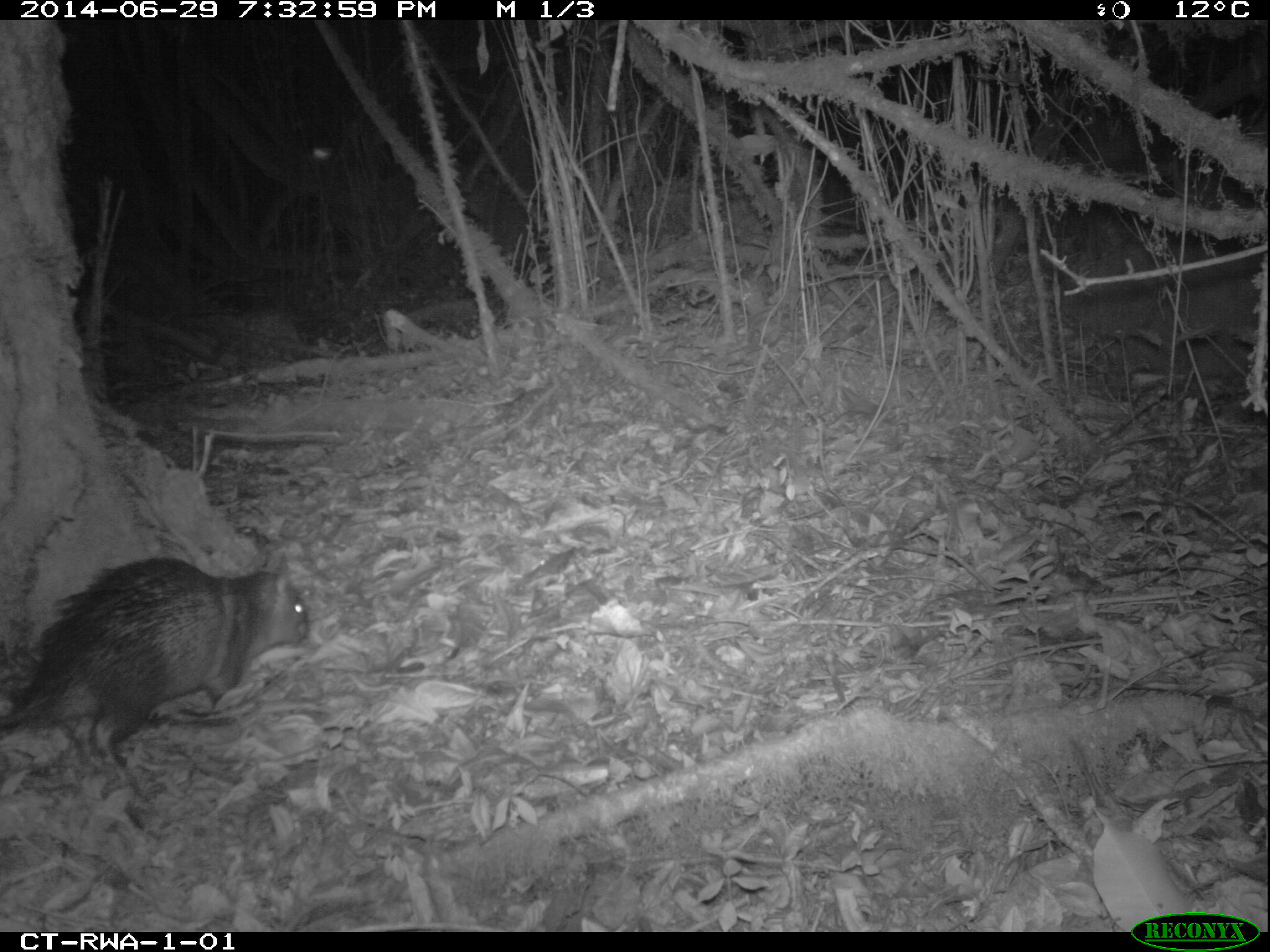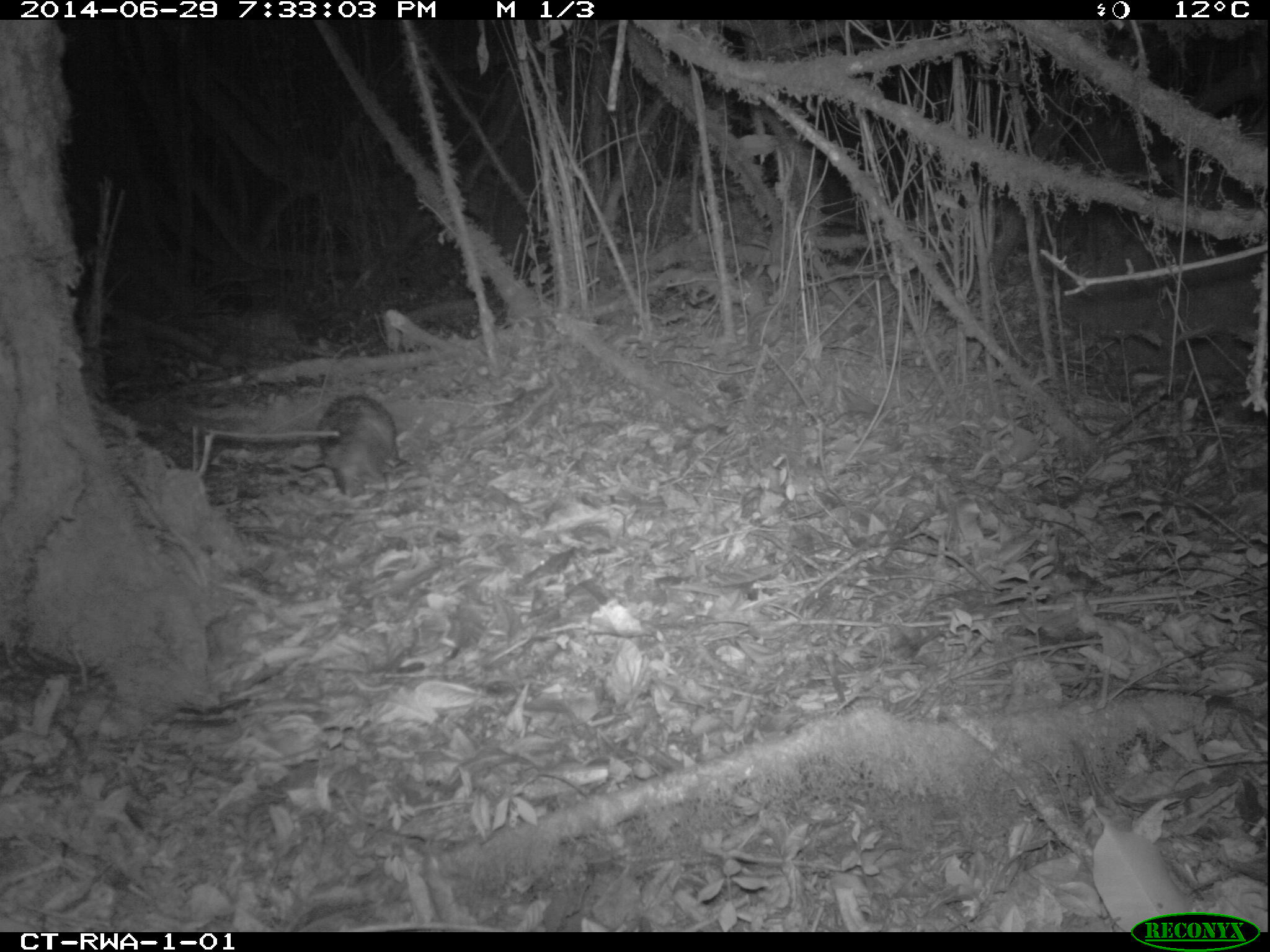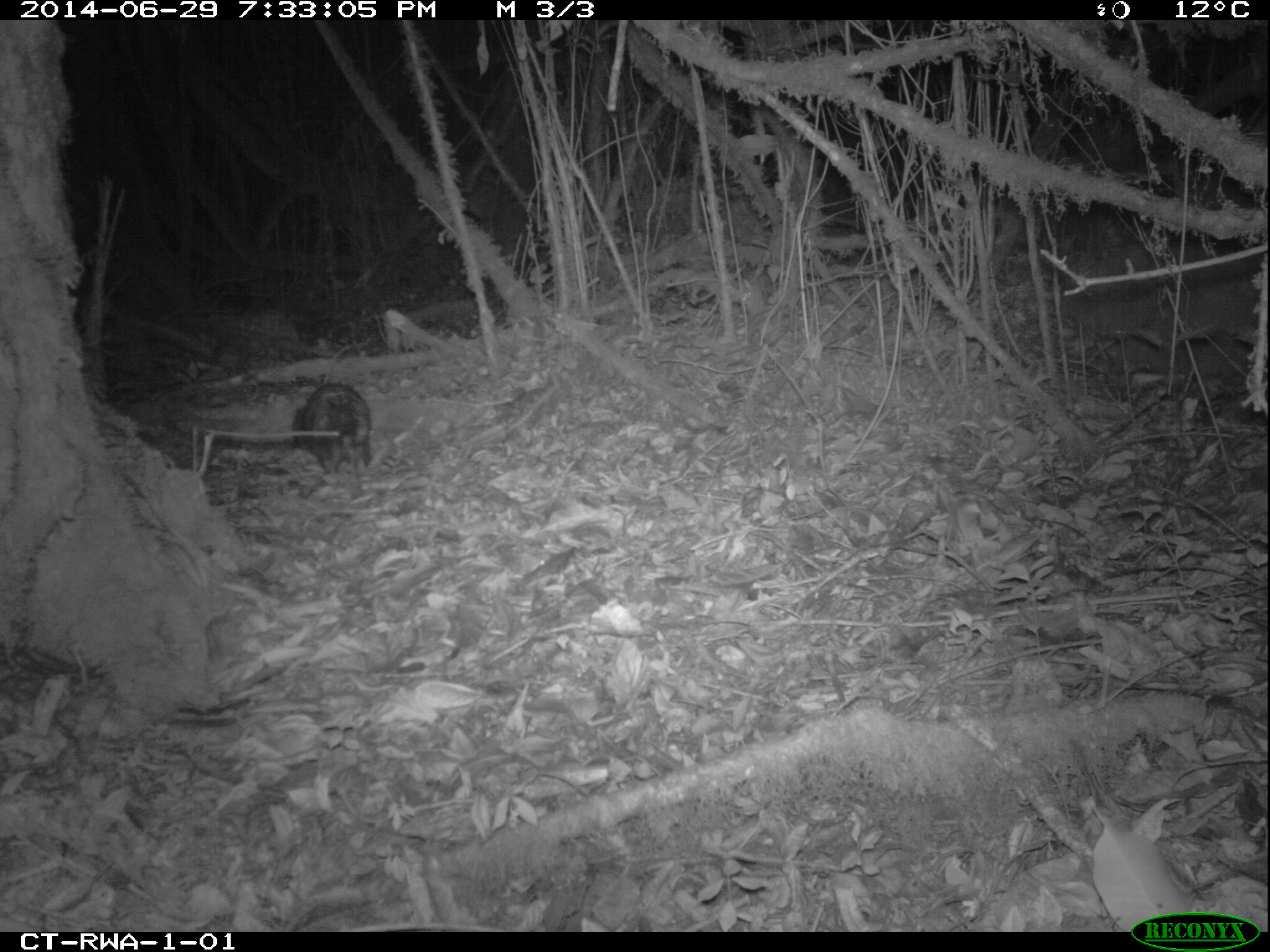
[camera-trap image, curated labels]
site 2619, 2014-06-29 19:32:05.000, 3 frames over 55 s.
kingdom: Animalia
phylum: Chordata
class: Mammalia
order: Rodentia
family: Hystricidae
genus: Atherurus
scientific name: Atherurus africanus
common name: african brush-tailed porcupine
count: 1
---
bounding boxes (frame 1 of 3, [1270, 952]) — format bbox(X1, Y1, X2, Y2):
atherurus africanus: bbox(0, 554, 311, 786)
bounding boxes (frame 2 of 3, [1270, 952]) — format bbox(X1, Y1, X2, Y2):
atherurus africanus: bbox(316, 394, 398, 496)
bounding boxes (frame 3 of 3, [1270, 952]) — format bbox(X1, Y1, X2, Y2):
atherurus africanus: bbox(293, 384, 372, 476)